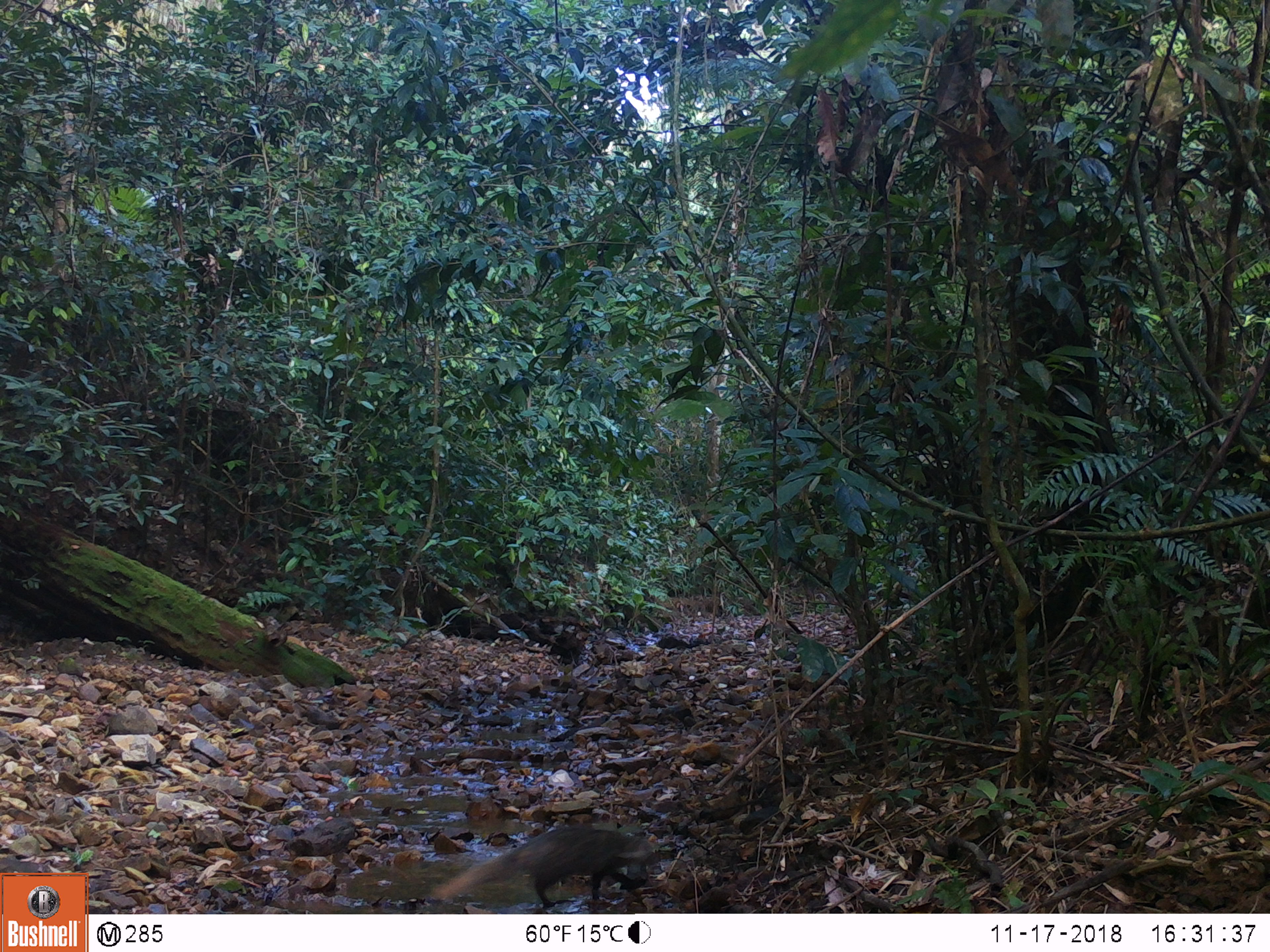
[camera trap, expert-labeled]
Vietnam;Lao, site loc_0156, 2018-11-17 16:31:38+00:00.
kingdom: Animalia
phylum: Chordata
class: Mammalia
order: Carnivora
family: Herpestidae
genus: Urva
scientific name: Urva urva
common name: crab-eating mongoose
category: crab eating mongoose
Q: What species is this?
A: Crab eating mongoose (crab-eating mongoose) (Urva urva).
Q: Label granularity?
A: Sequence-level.